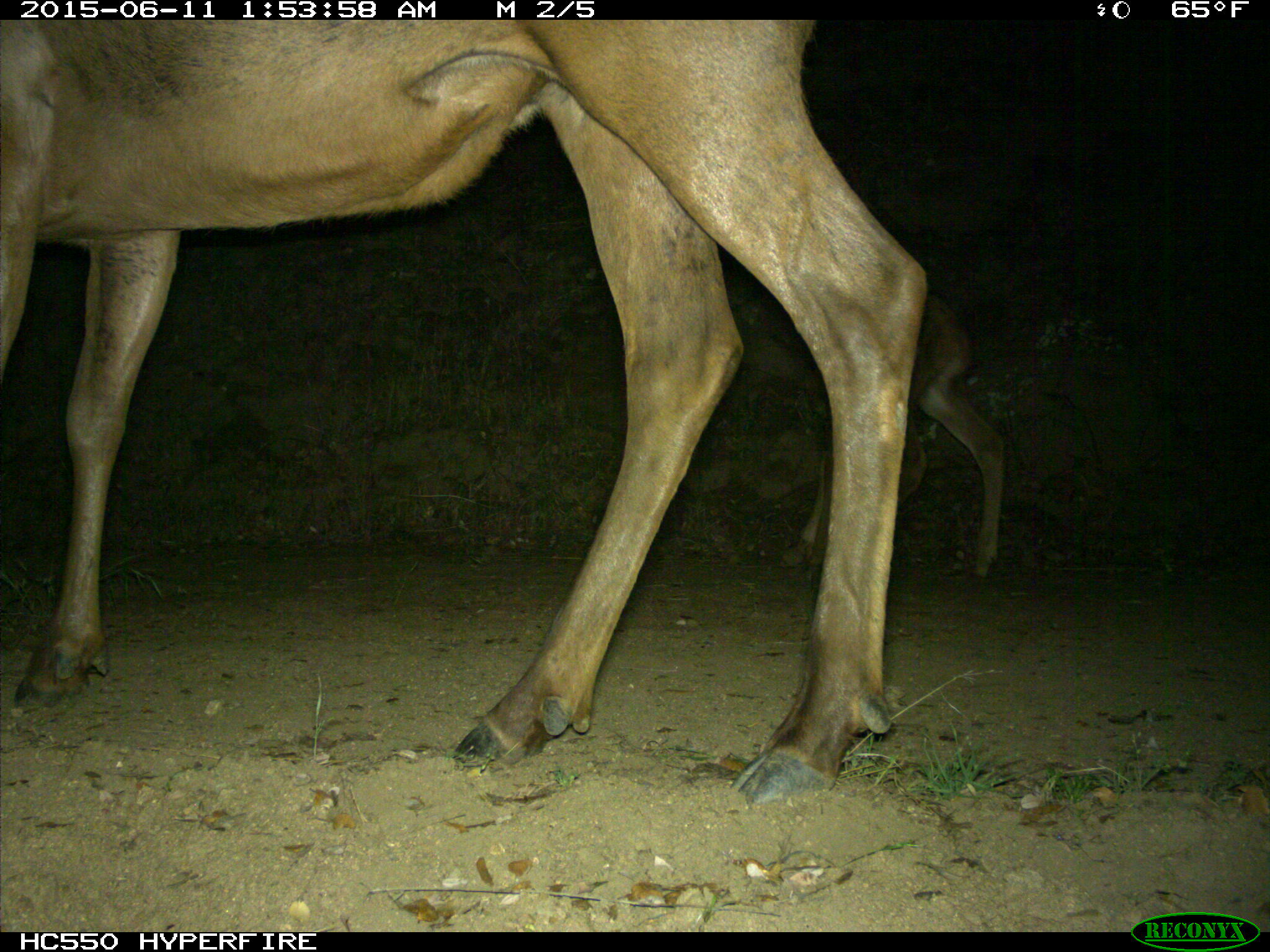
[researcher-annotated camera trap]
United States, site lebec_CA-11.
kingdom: Animalia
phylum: Chordata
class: Mammalia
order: Artiodactyla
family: Cervidae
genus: Cervus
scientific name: Cervus canadensis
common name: elk